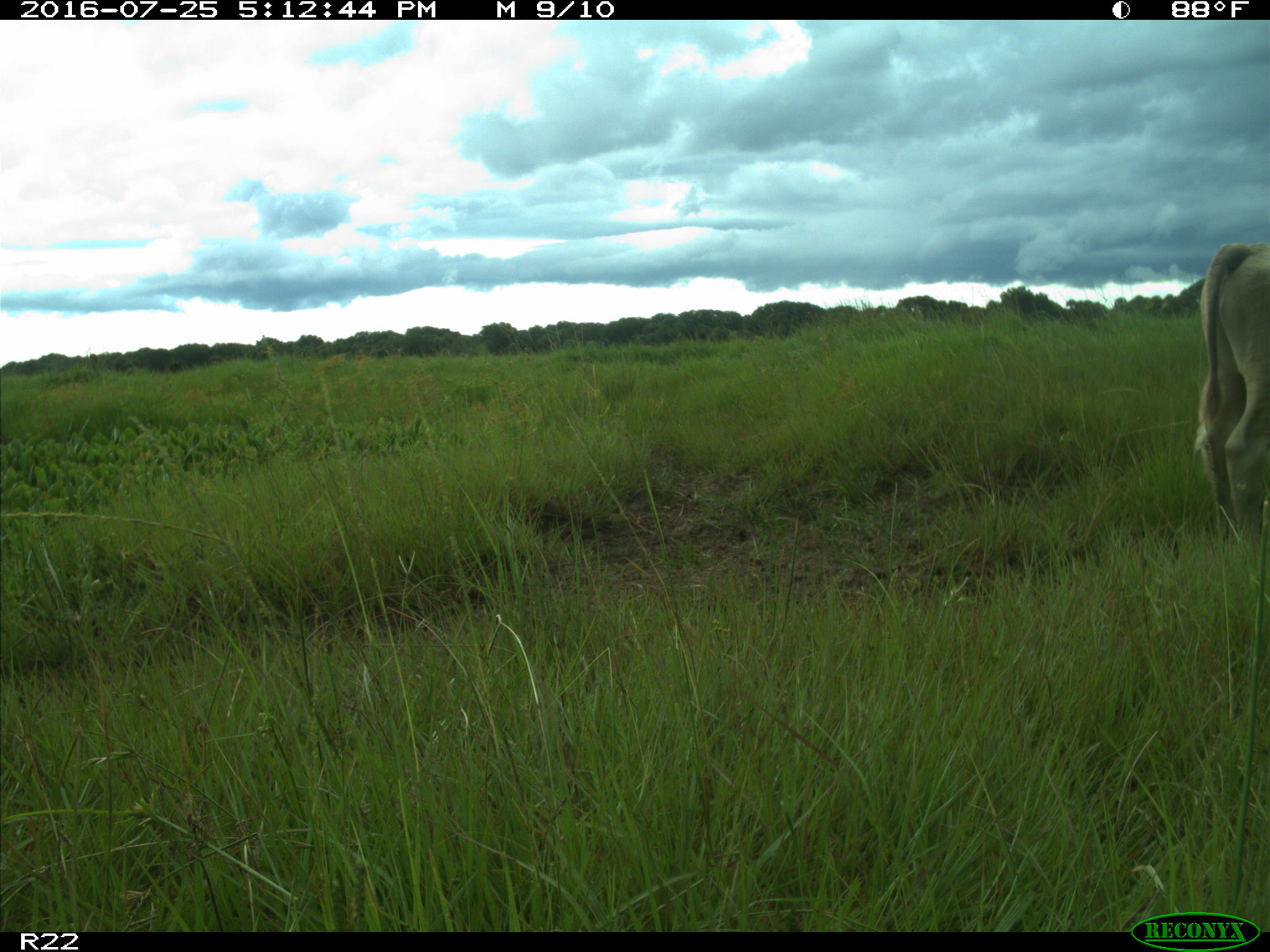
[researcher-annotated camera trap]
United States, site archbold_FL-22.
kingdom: Animalia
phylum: Chordata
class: Mammalia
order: Artiodactyla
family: Bovidae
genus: Bos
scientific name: Bos taurus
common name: domestic cow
Bos taurus (domestic cow).